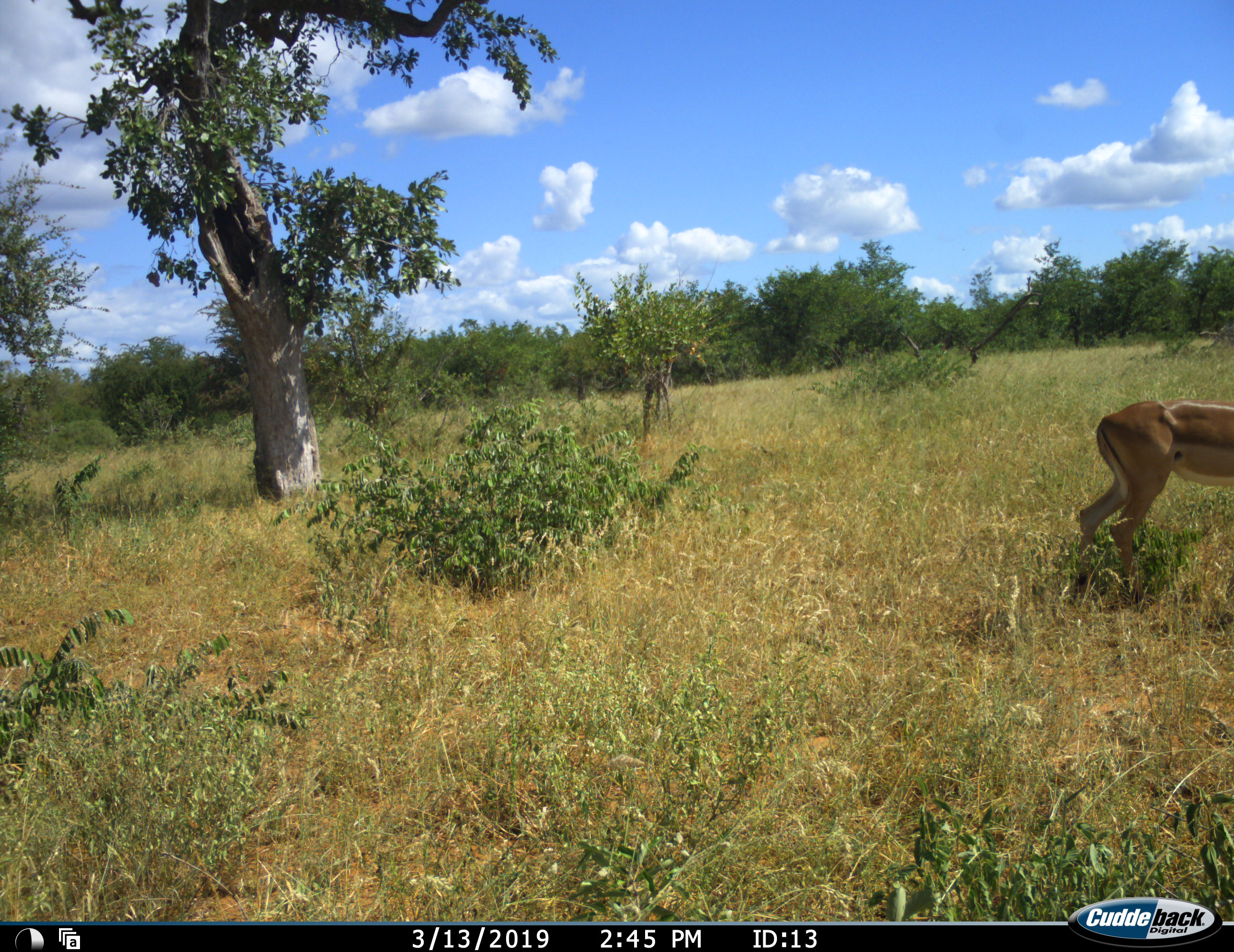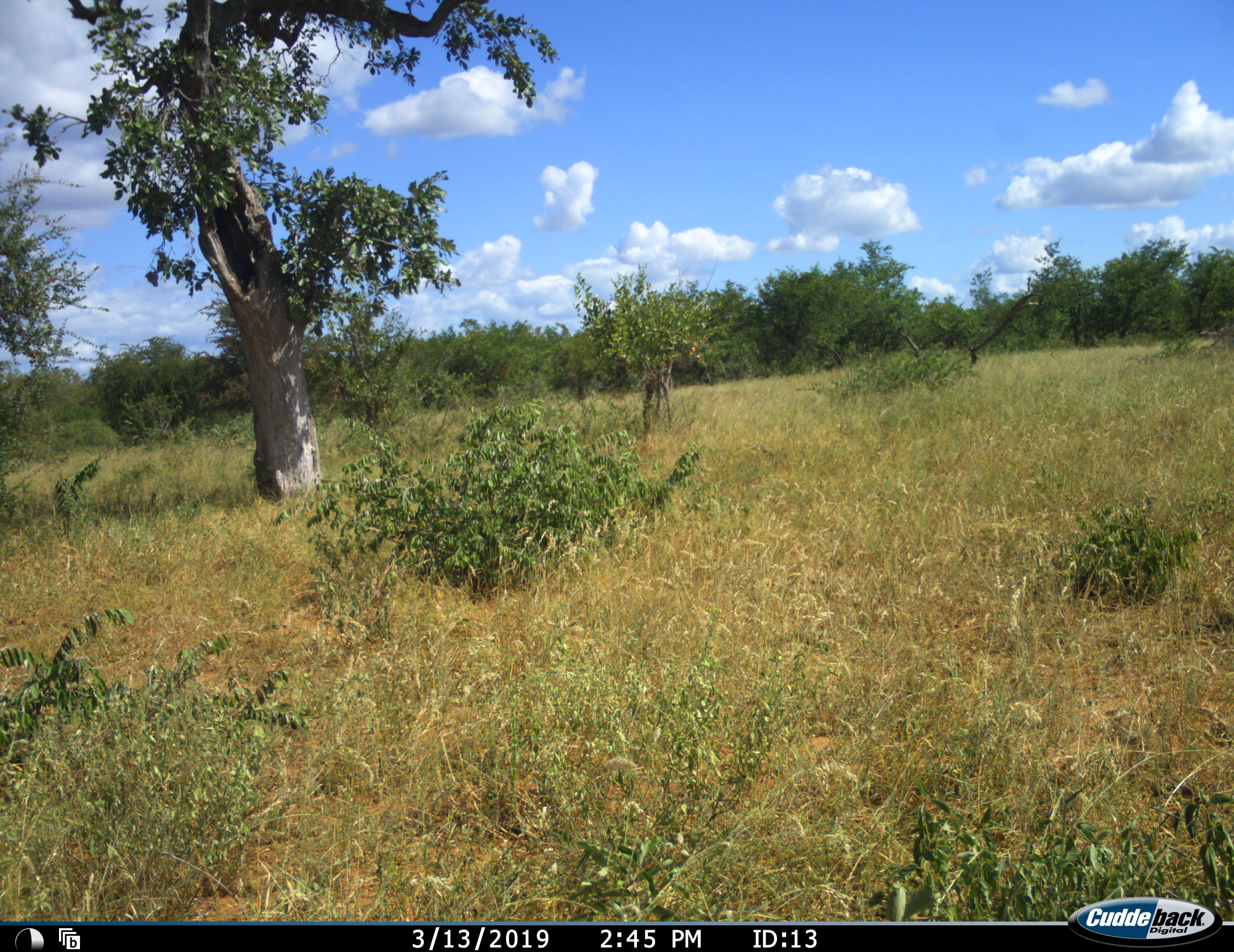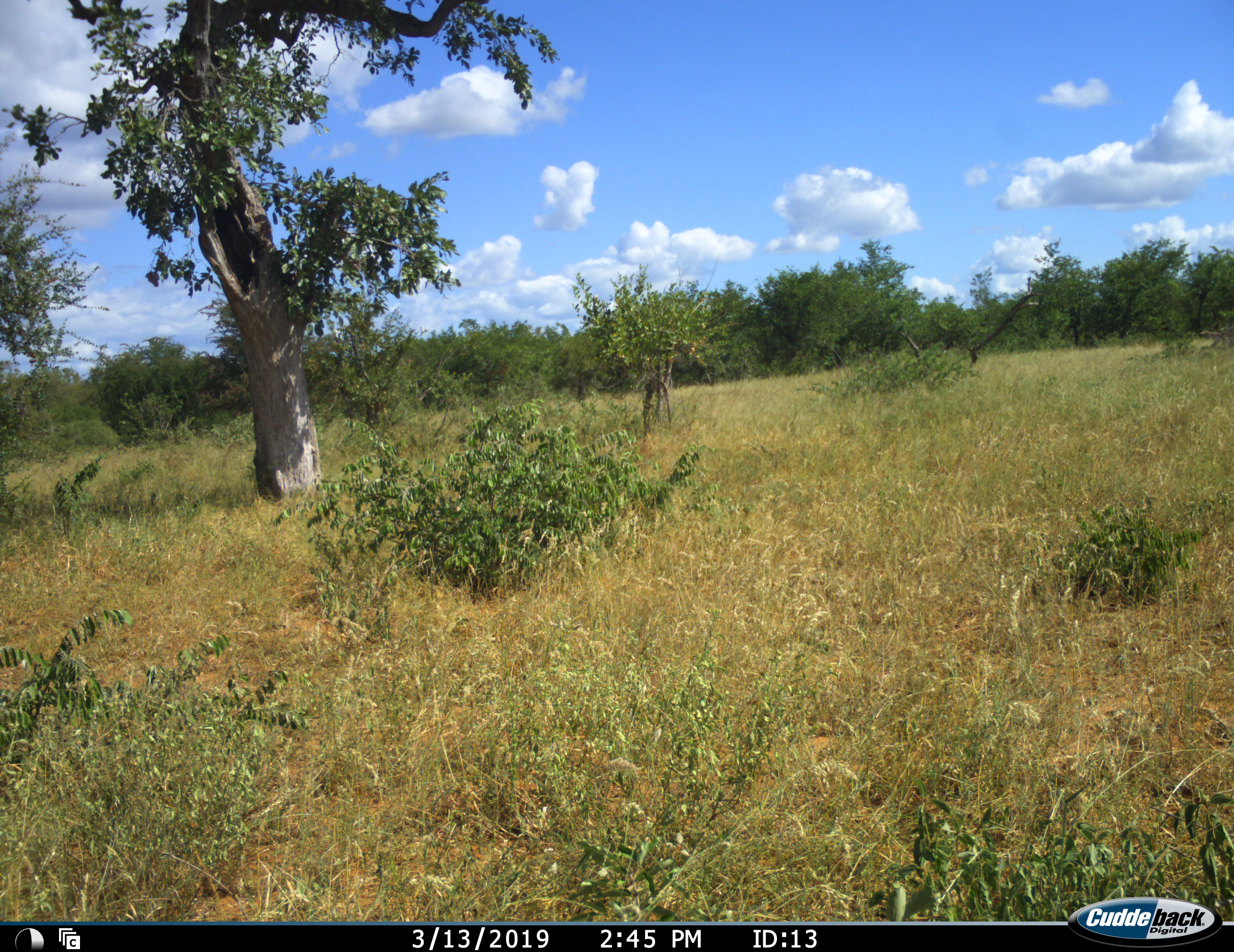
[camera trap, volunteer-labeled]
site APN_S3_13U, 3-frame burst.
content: unidentified animal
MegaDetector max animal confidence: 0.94